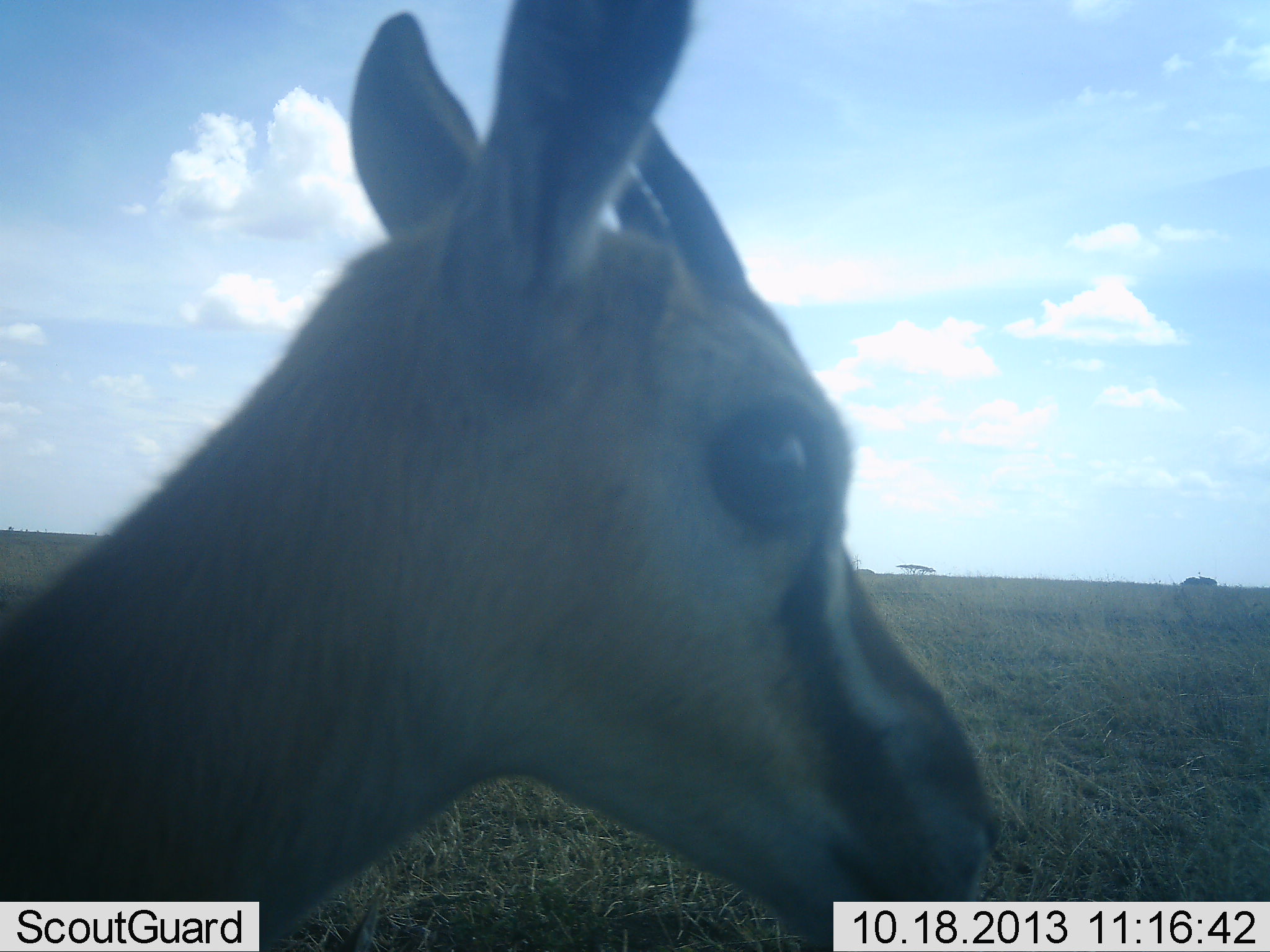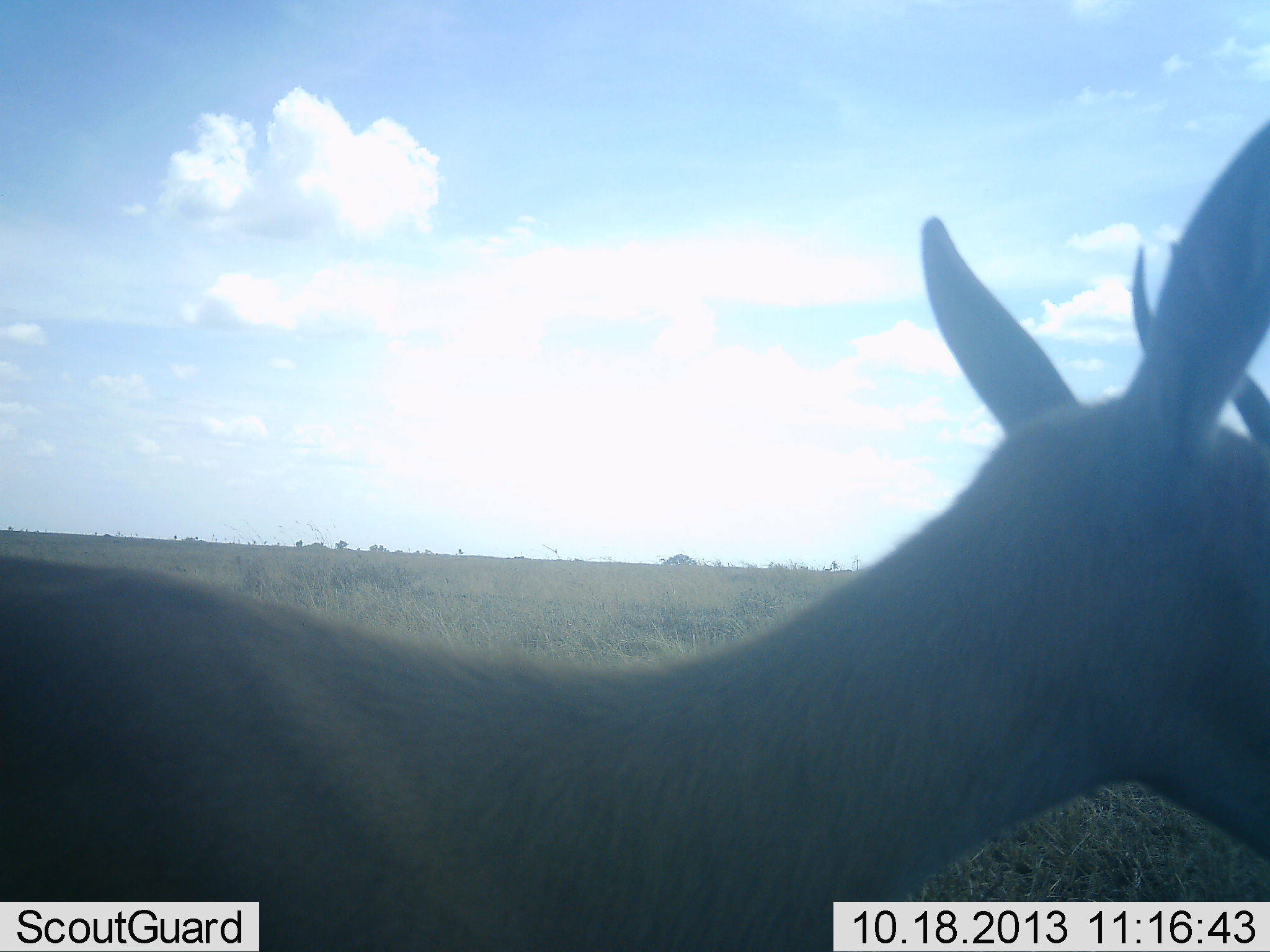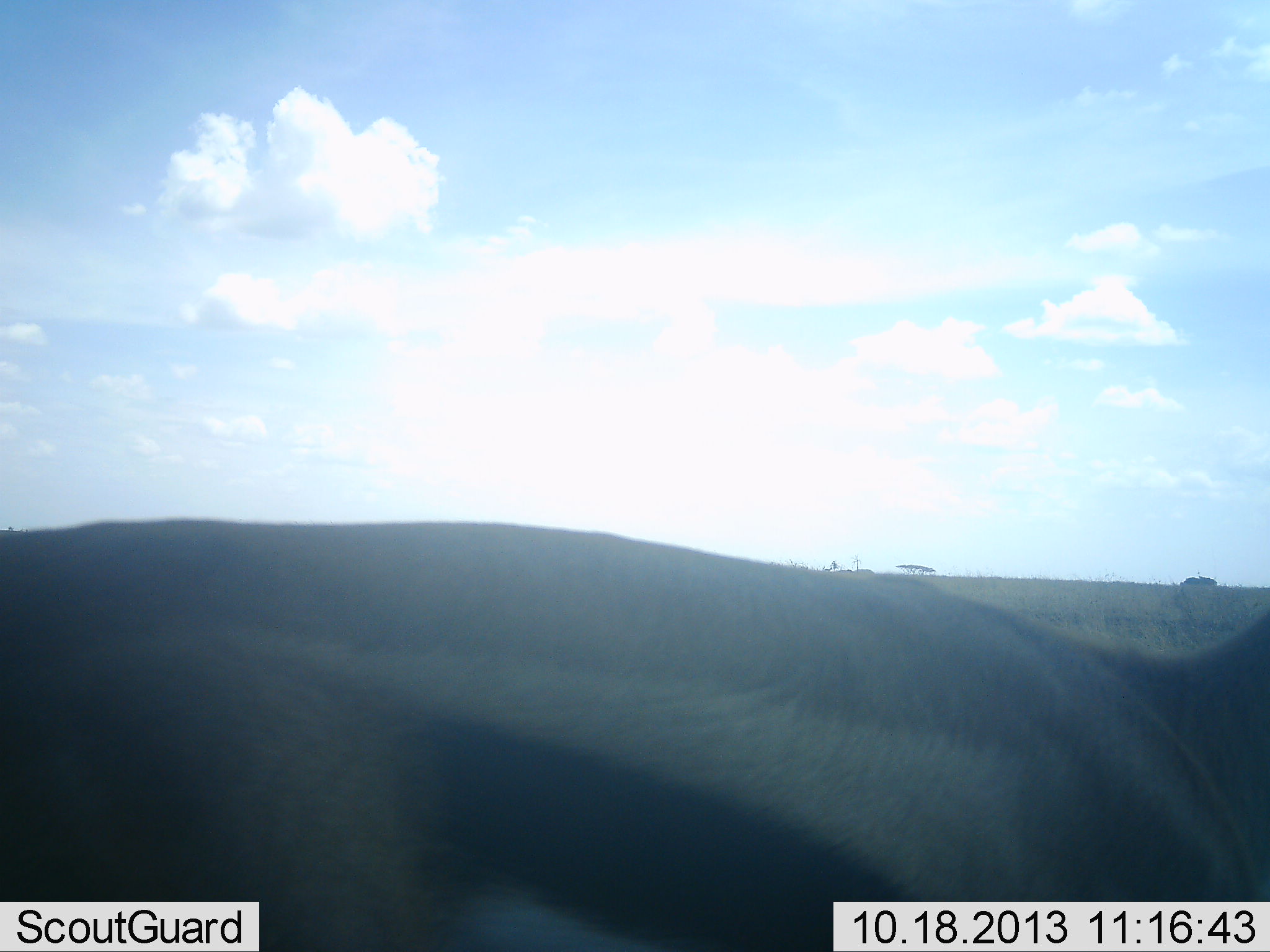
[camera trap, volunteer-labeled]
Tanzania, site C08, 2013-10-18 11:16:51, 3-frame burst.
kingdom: Animalia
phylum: Chordata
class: Mammalia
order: Artiodactyla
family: Bovidae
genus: Eudorcas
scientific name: Eudorcas thomsonii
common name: thomson's gazelle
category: gazellethomsons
Gazellethomsons (thomson's gazelle) (Eudorcas thomsonii), count 1. Behavior (volunteer vote fractions): standing 12%, resting 0%, moving 81%, interacting 6%. Young present (vote fraction): 0%. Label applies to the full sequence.